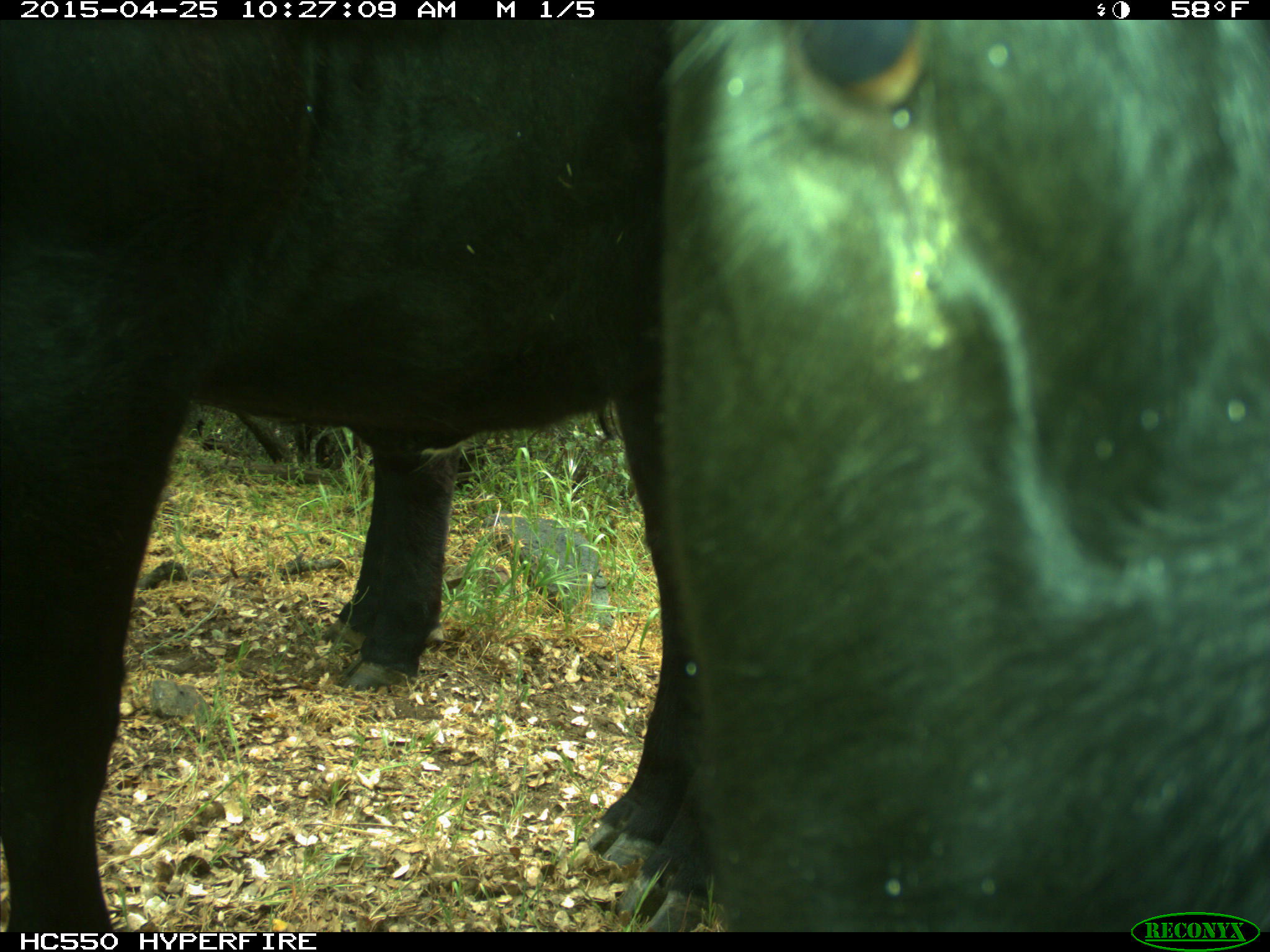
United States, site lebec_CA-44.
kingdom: Animalia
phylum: Chordata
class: Mammalia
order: Artiodactyla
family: Suidae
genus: Sus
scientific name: Sus scrofa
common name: wild boar